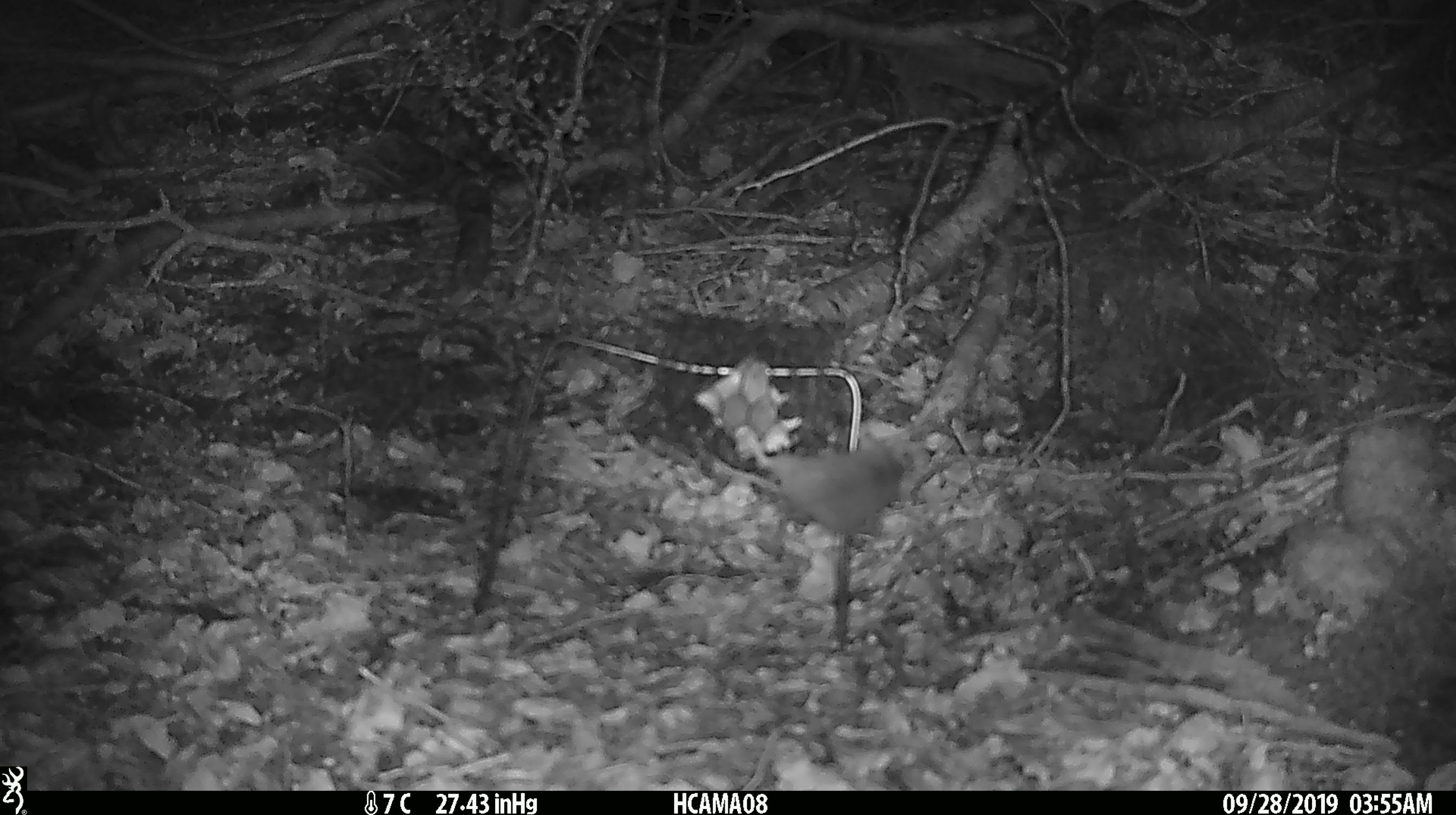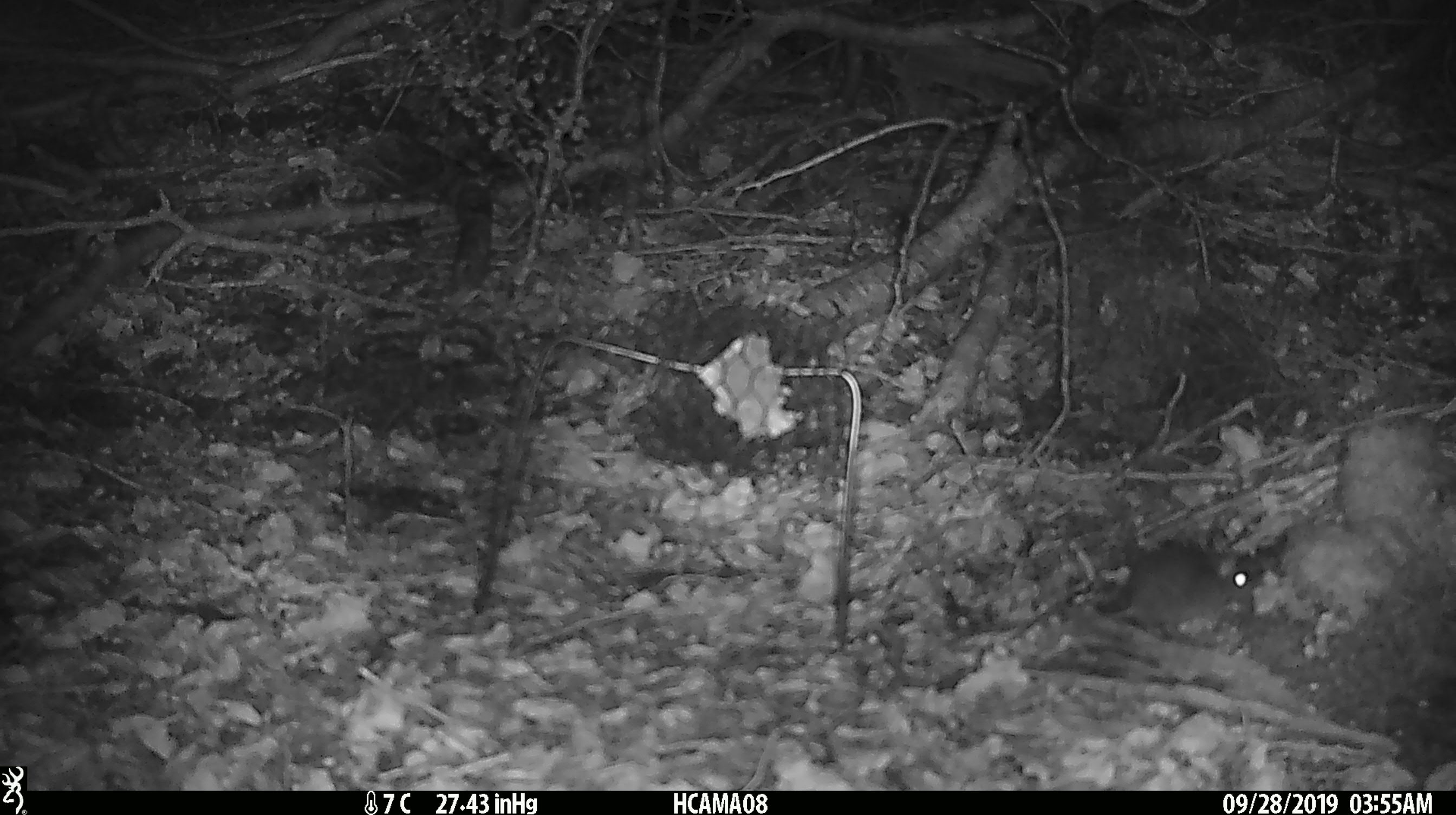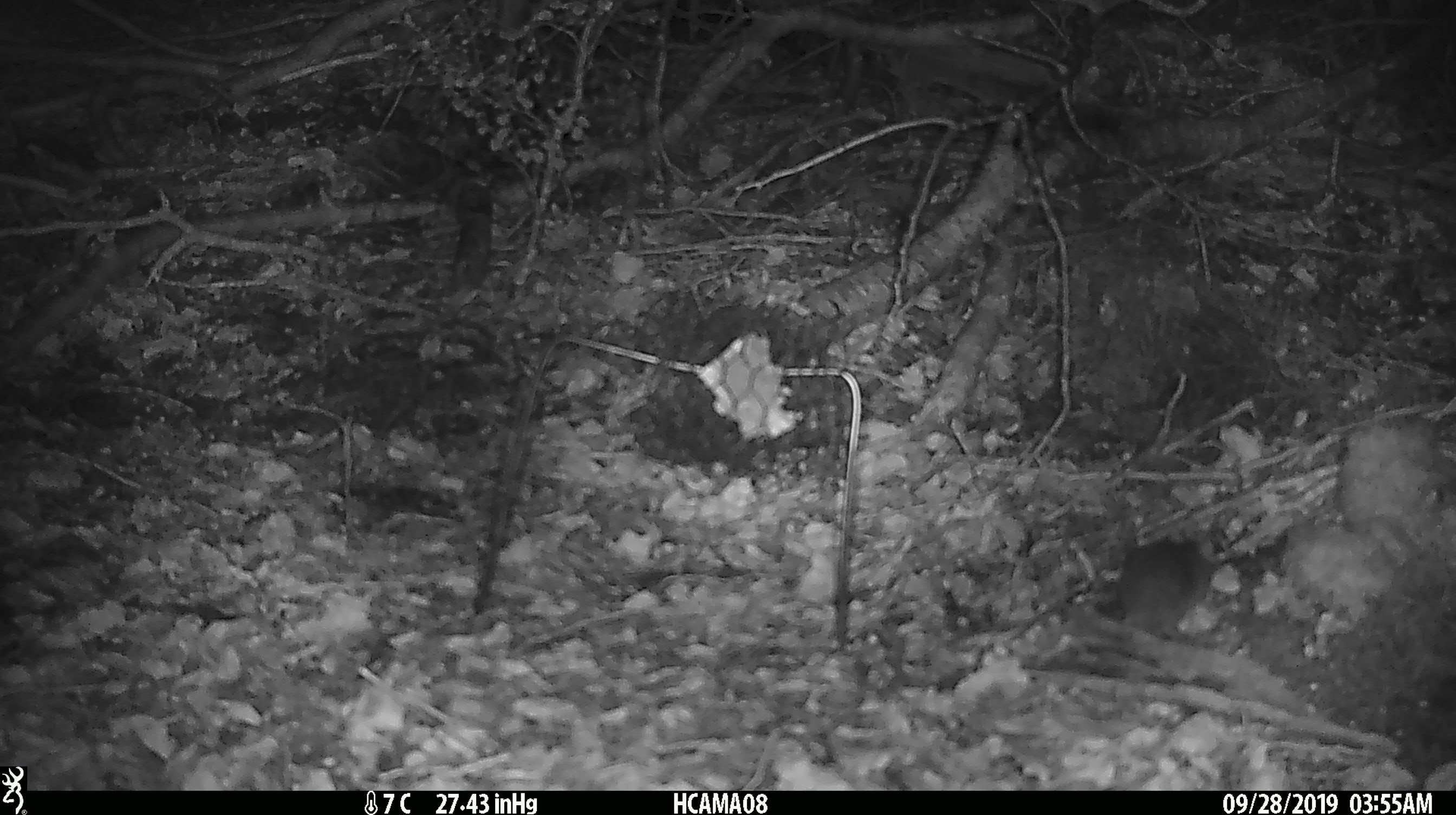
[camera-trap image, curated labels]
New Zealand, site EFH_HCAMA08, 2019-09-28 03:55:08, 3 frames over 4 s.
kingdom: Animalia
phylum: Chordata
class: Mammalia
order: Rodentia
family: Muridae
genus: Mus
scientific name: Mus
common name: mouse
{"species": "mouse (Mus)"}